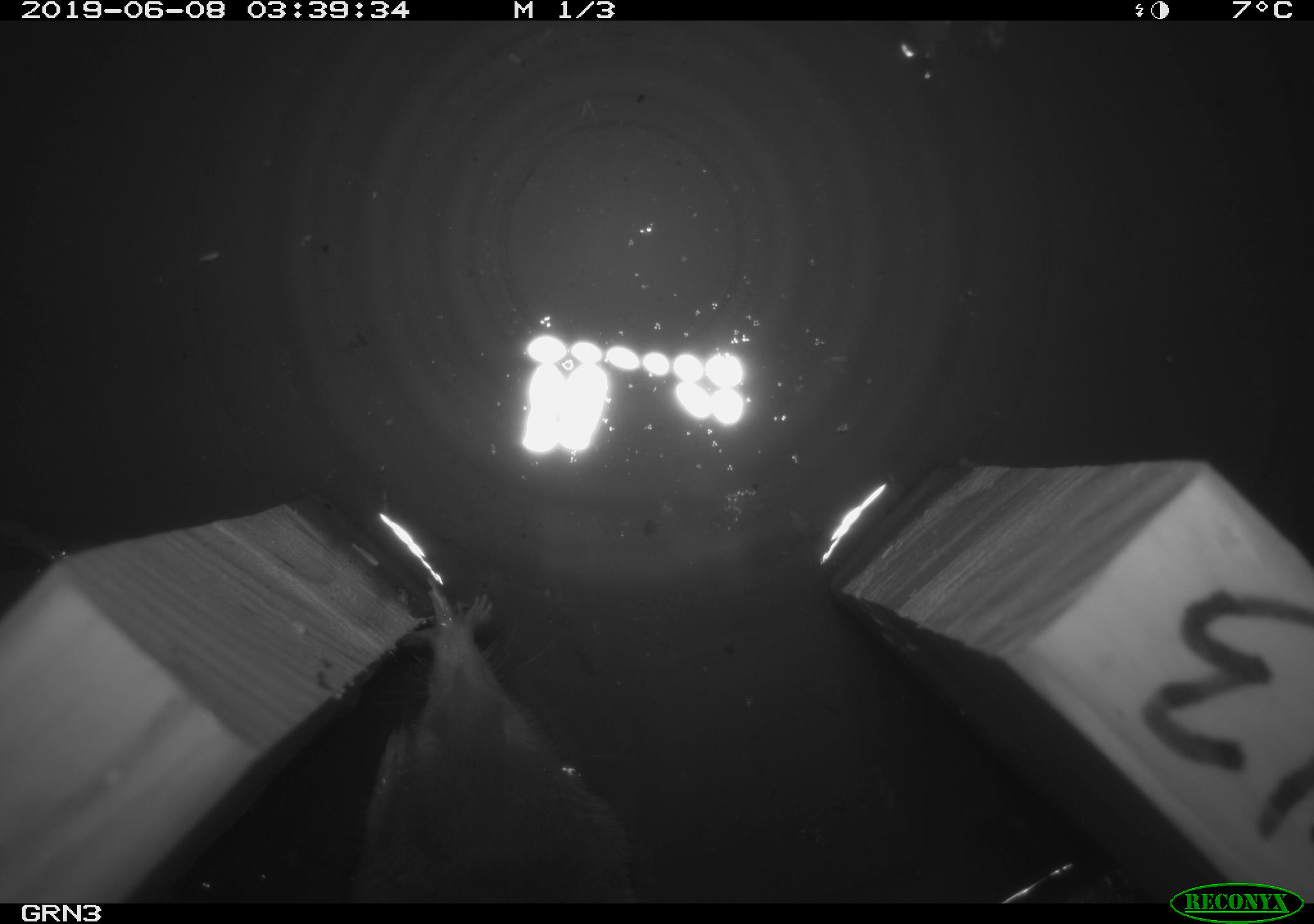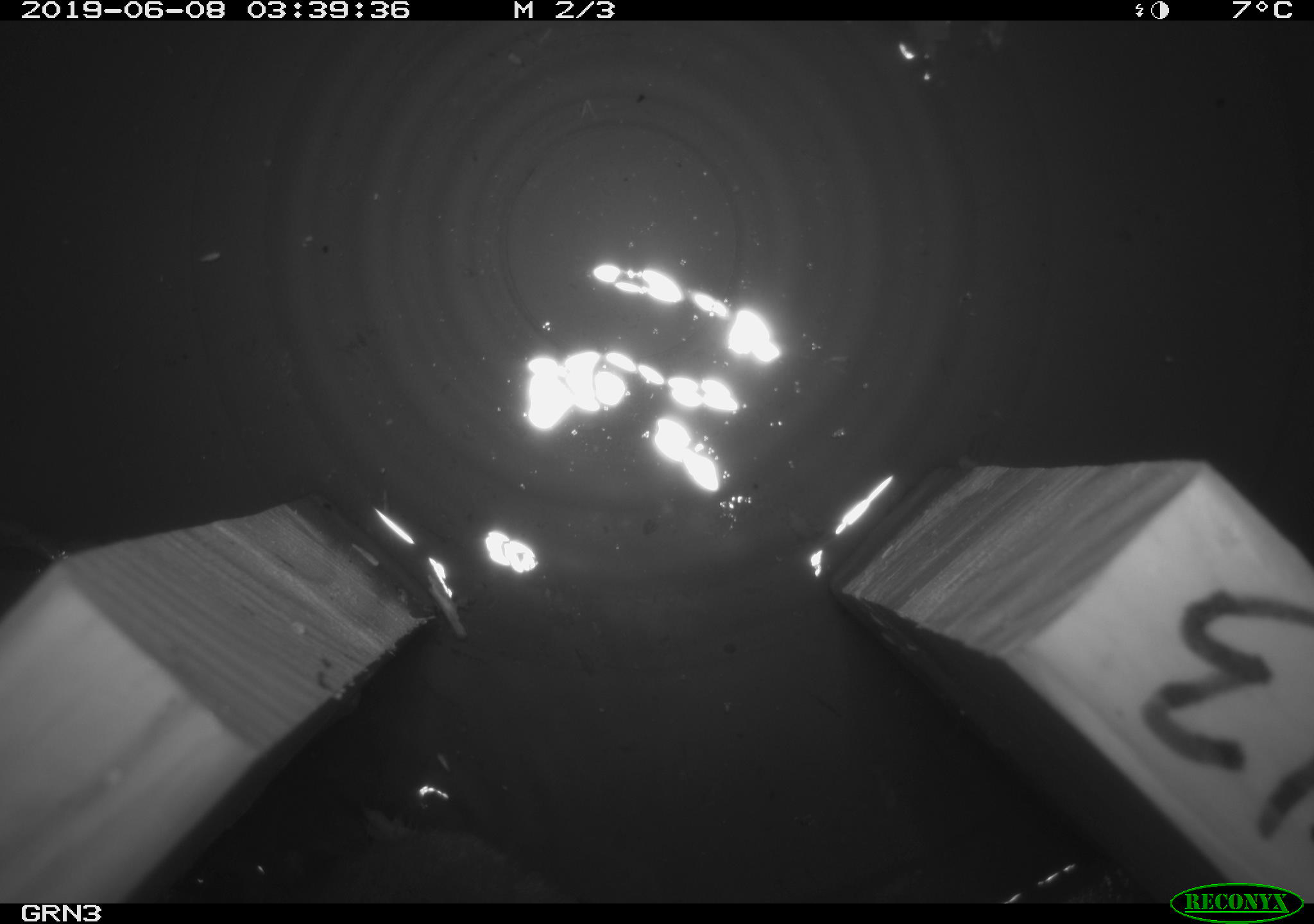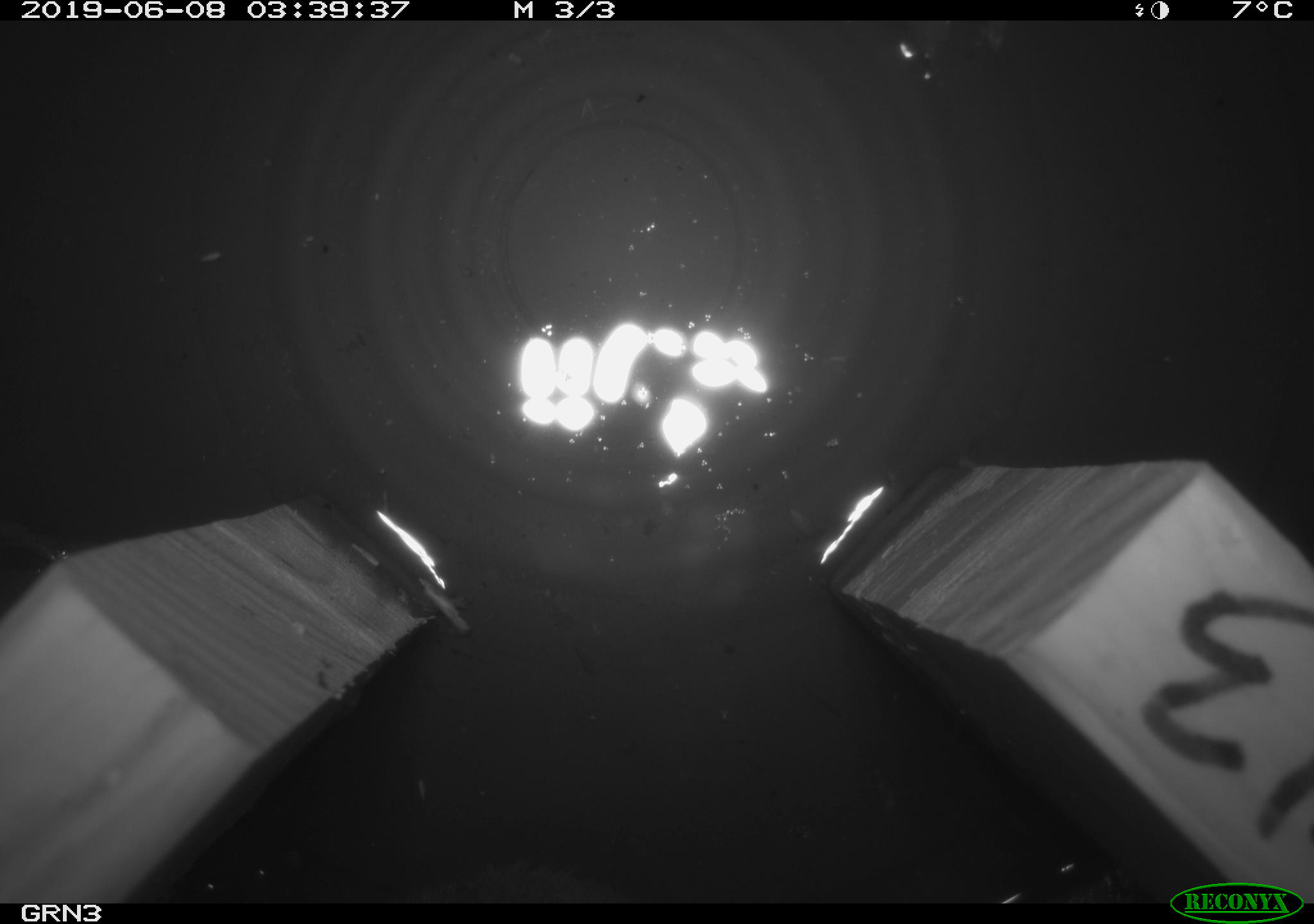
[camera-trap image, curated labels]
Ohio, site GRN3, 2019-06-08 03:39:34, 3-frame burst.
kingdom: Animalia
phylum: Chordata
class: Mammalia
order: Eulipotyphla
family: Talpidae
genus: Condylura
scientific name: Condylura cristata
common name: star-nosed mole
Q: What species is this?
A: Star-nosed mole (Condylura cristata).